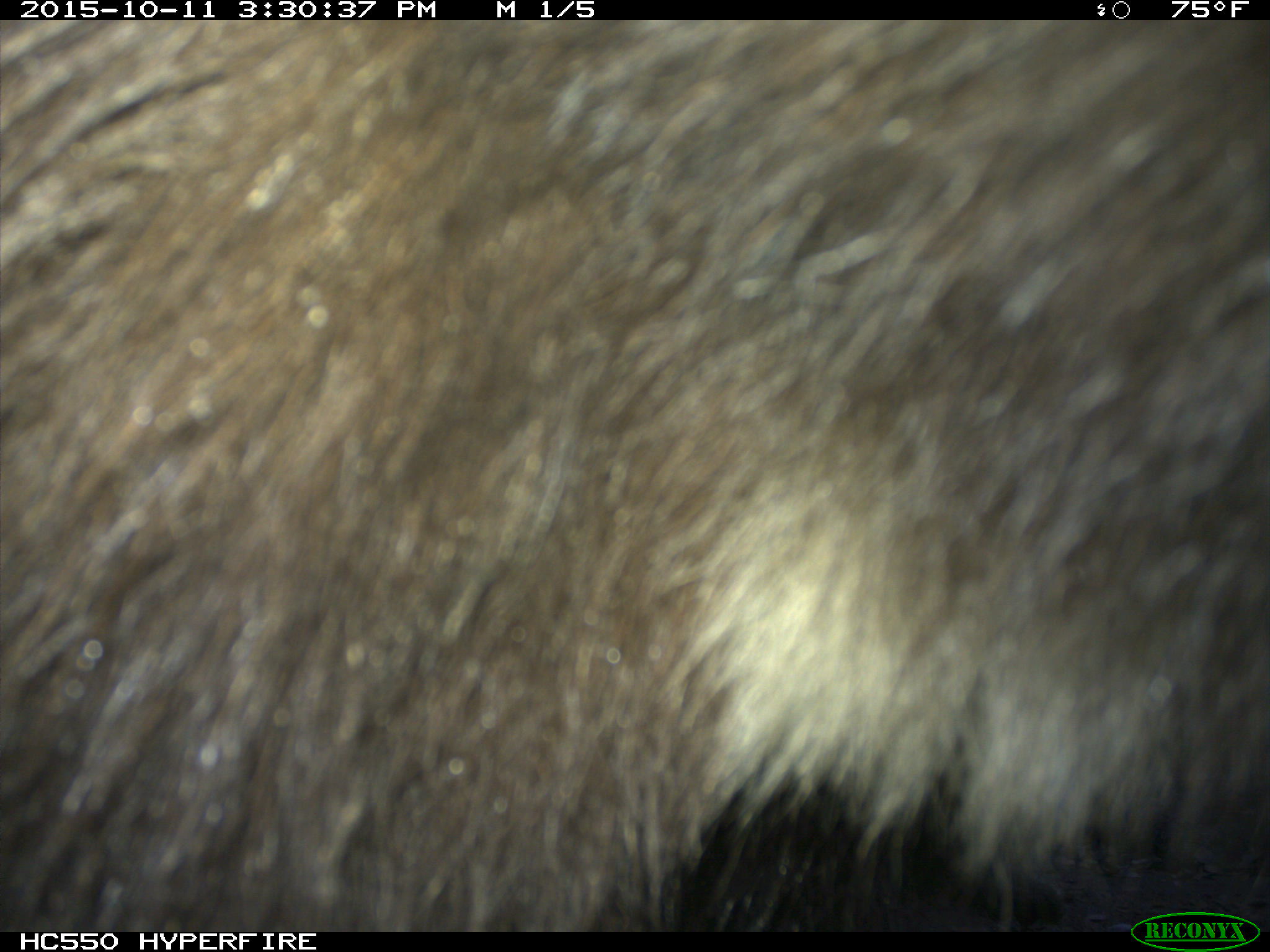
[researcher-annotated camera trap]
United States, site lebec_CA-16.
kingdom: Animalia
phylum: Chordata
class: Mammalia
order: Carnivora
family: Ursidae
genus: Ursus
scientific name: Ursus americanus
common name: american black bear